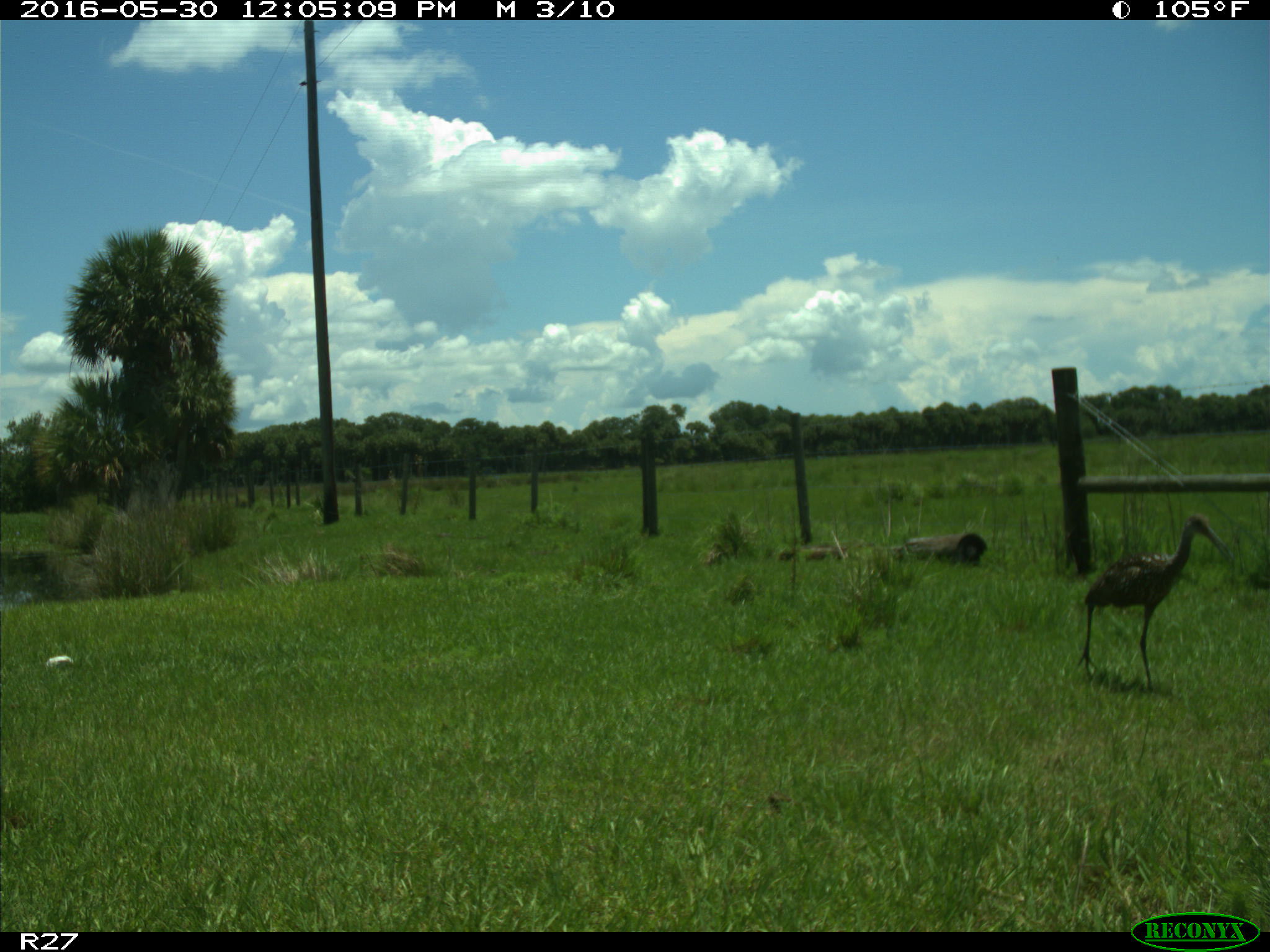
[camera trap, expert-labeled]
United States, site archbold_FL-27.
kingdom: Animalia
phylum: Chordata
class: Aves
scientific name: Aves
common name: birds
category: unidentified bird